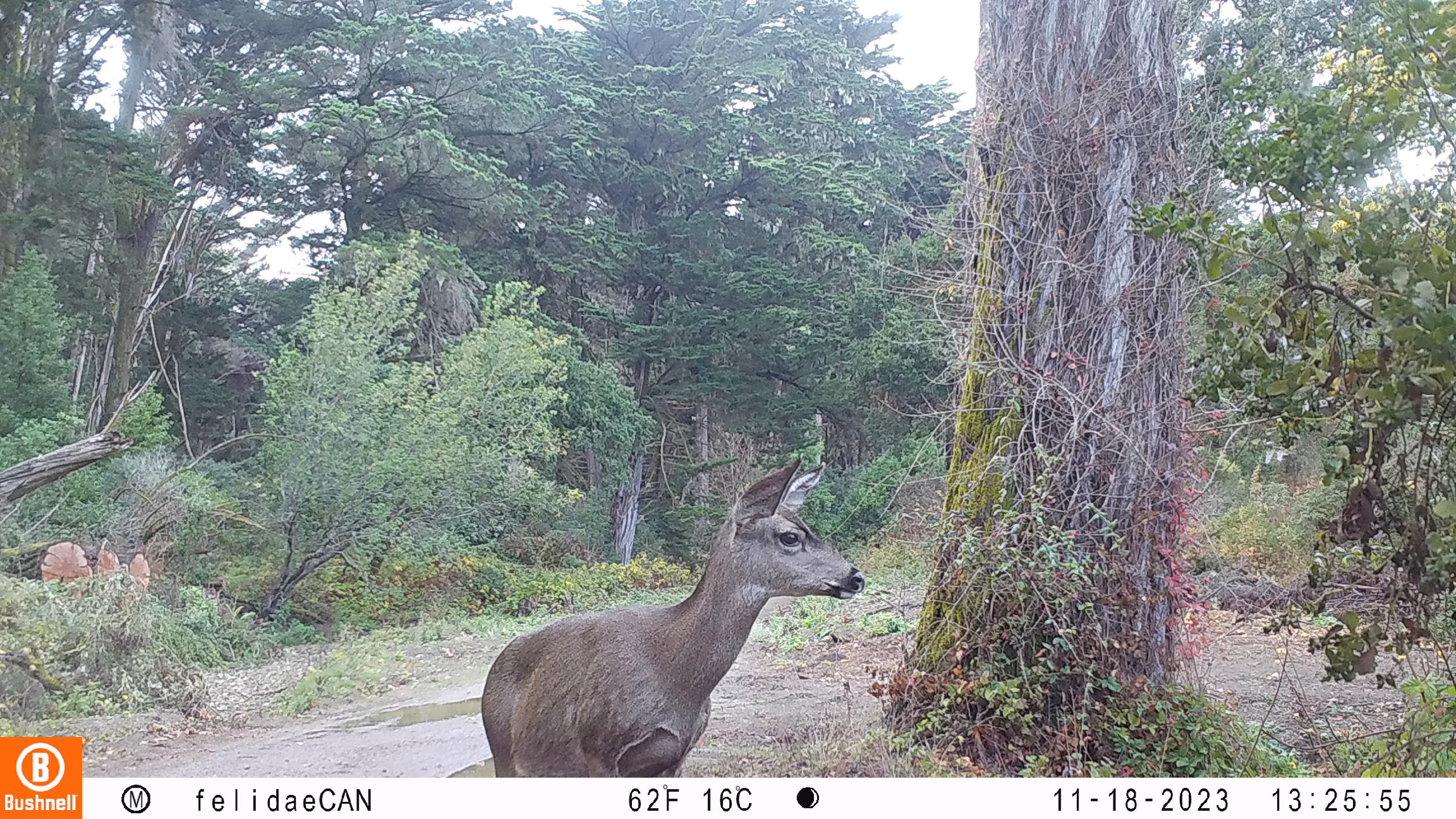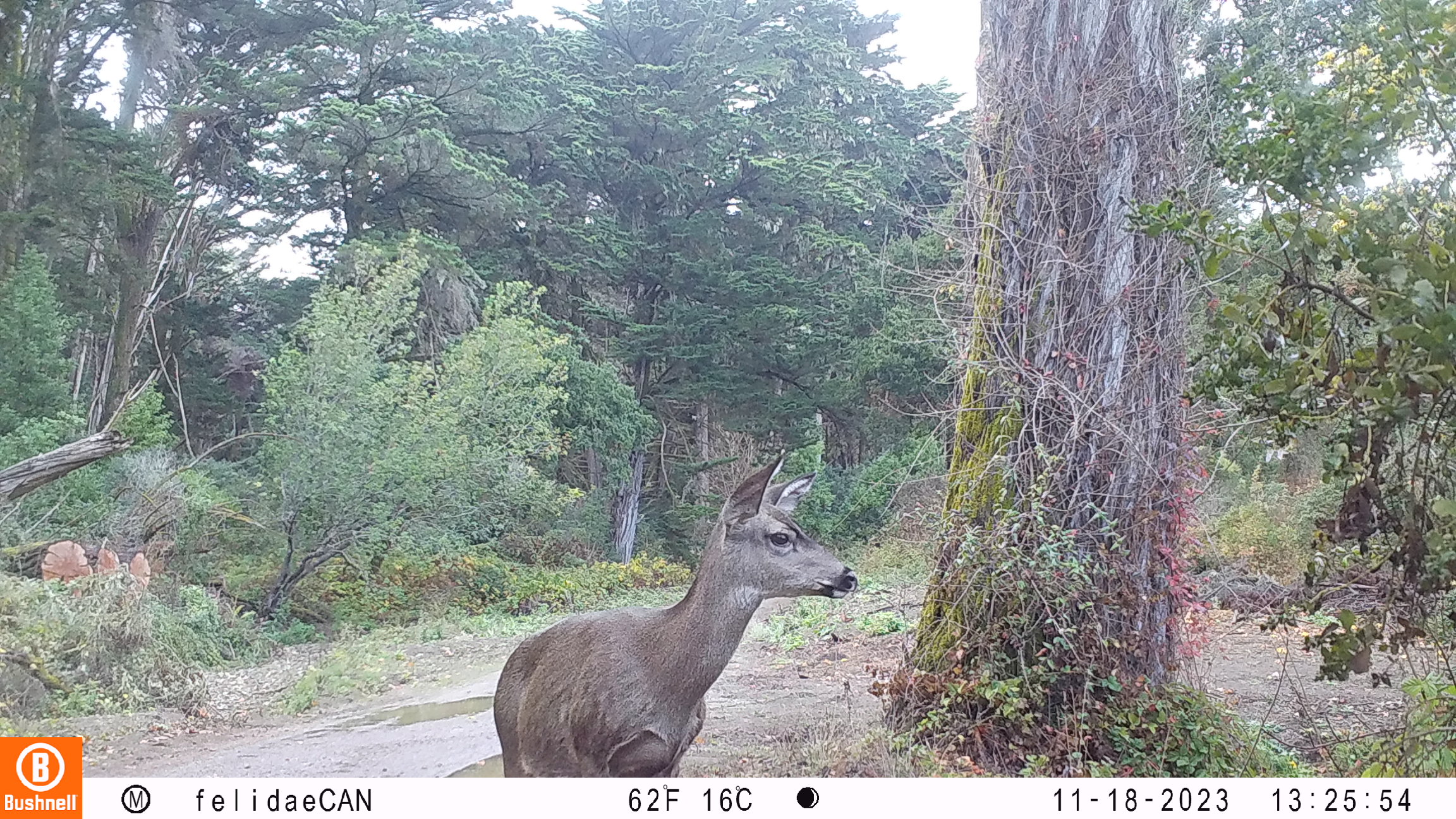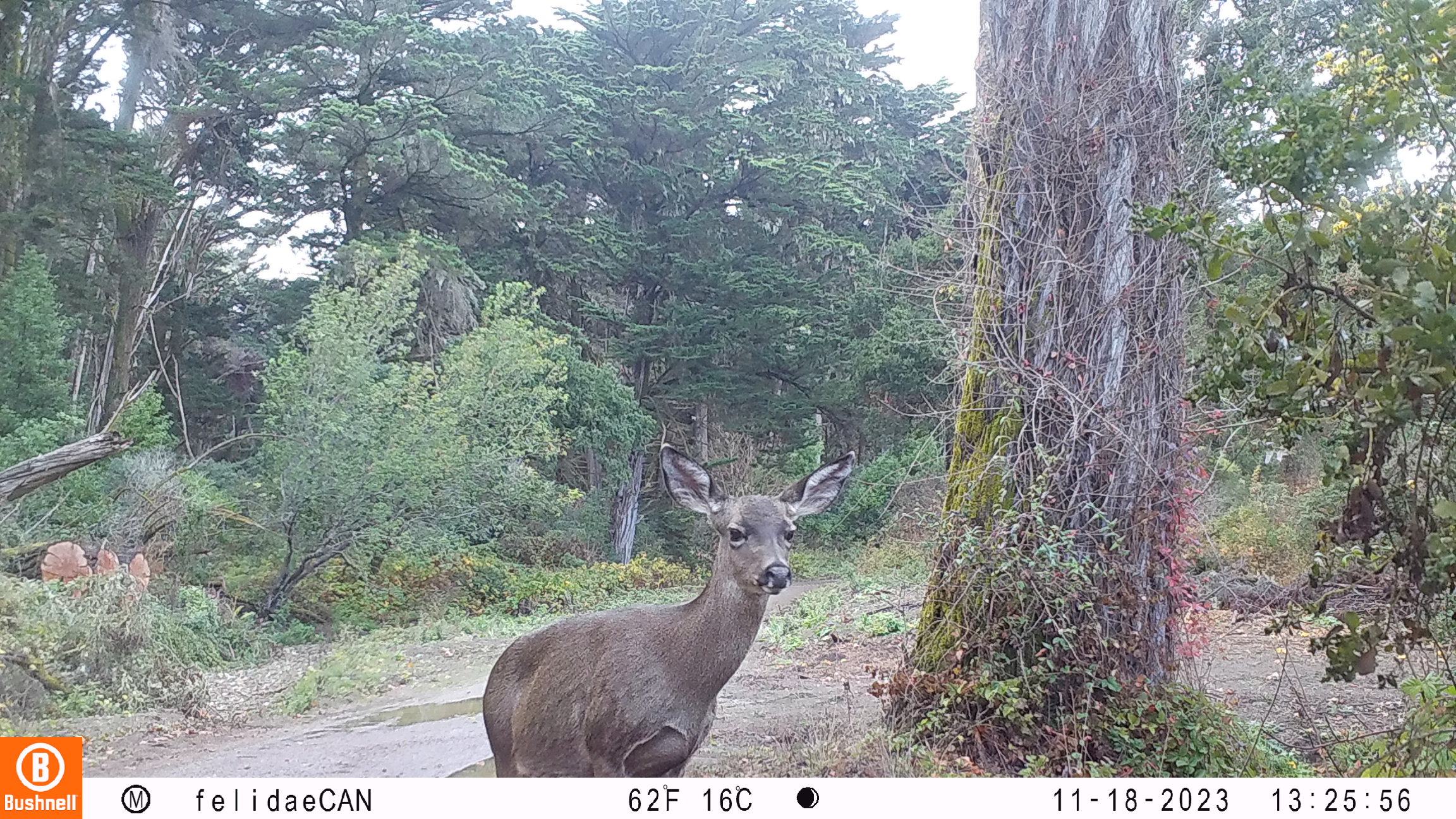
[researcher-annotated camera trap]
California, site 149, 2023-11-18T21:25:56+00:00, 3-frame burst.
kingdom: Animalia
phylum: Chordata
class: Mammalia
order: Artiodactyla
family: Cervidae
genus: Odocoileus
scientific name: Odocoileus hemionus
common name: mule deer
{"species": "mule deer (Odocoileus hemionus)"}